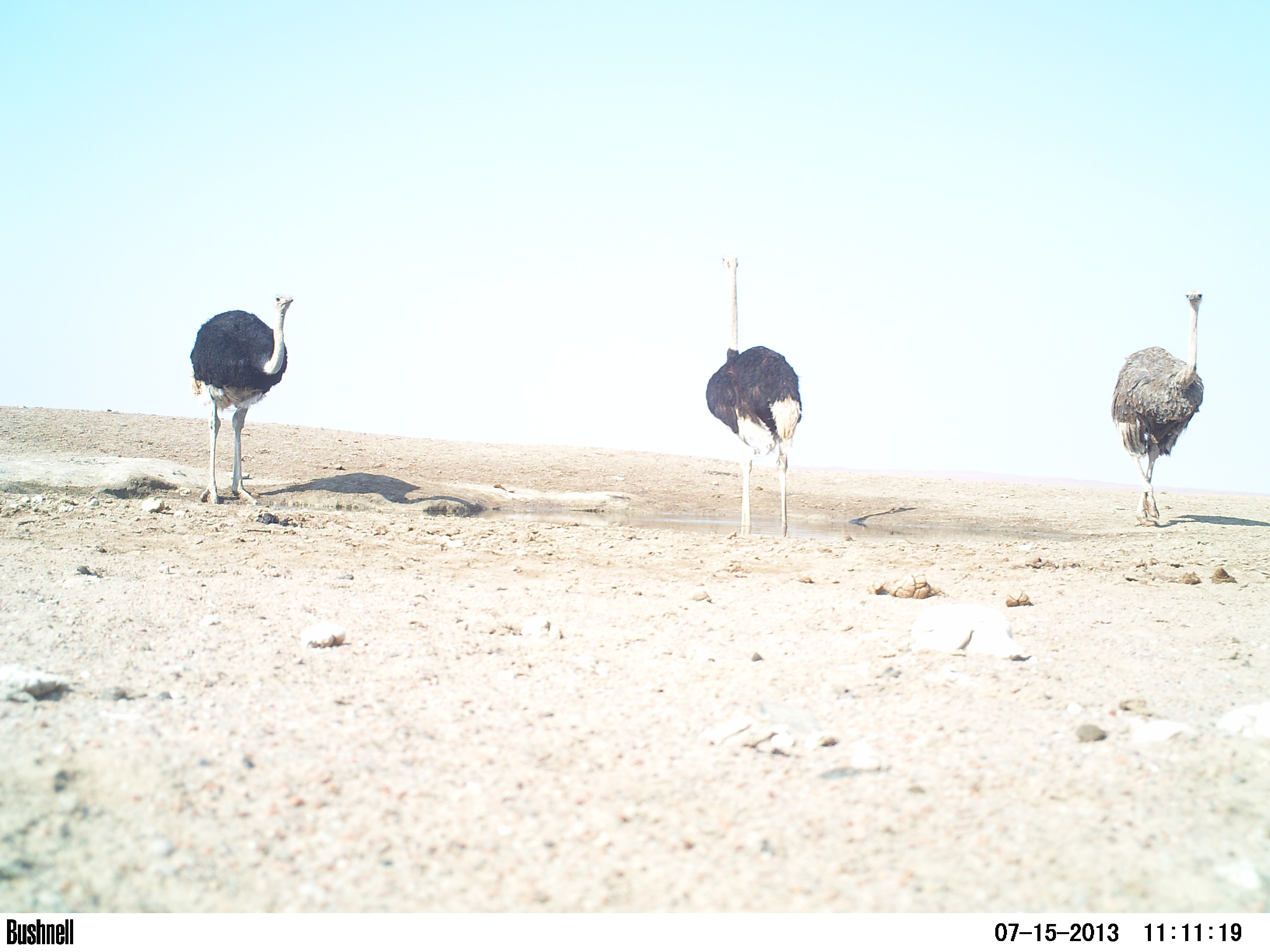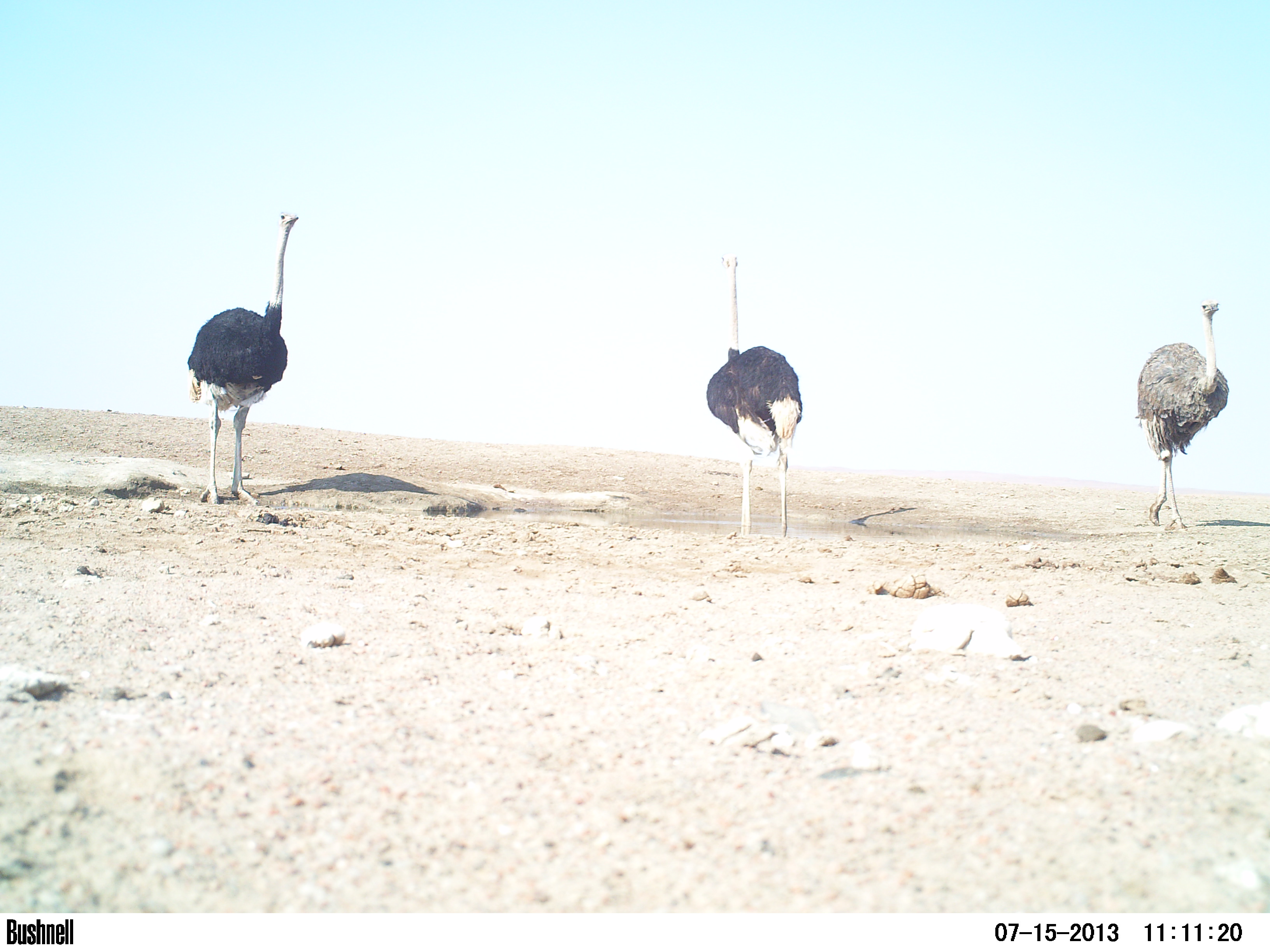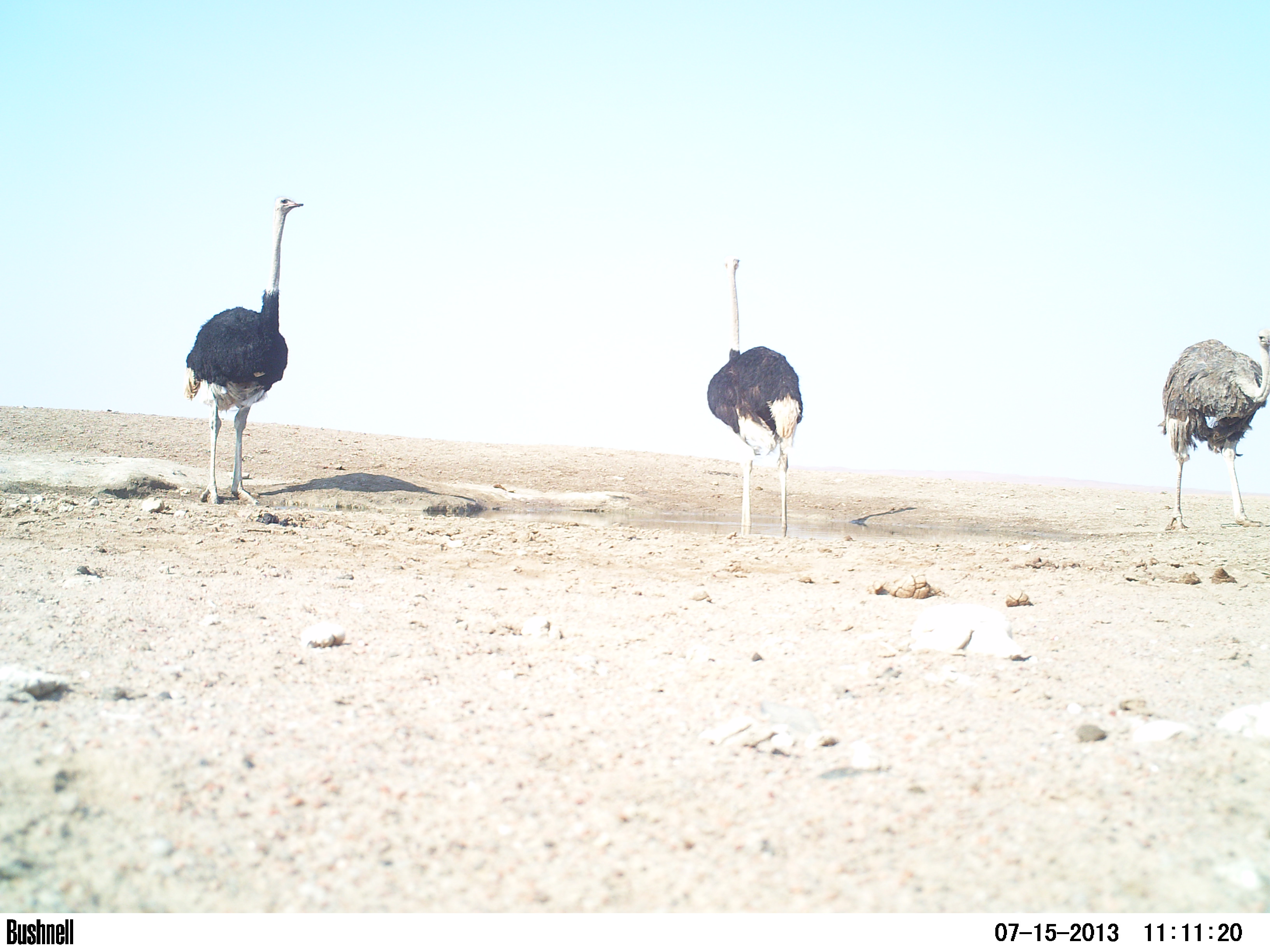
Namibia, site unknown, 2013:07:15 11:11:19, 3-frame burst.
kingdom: Animalia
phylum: Chordata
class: Aves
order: Struthioniformes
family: Struthionidae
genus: Struthio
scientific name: Struthio camelus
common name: common ostrich